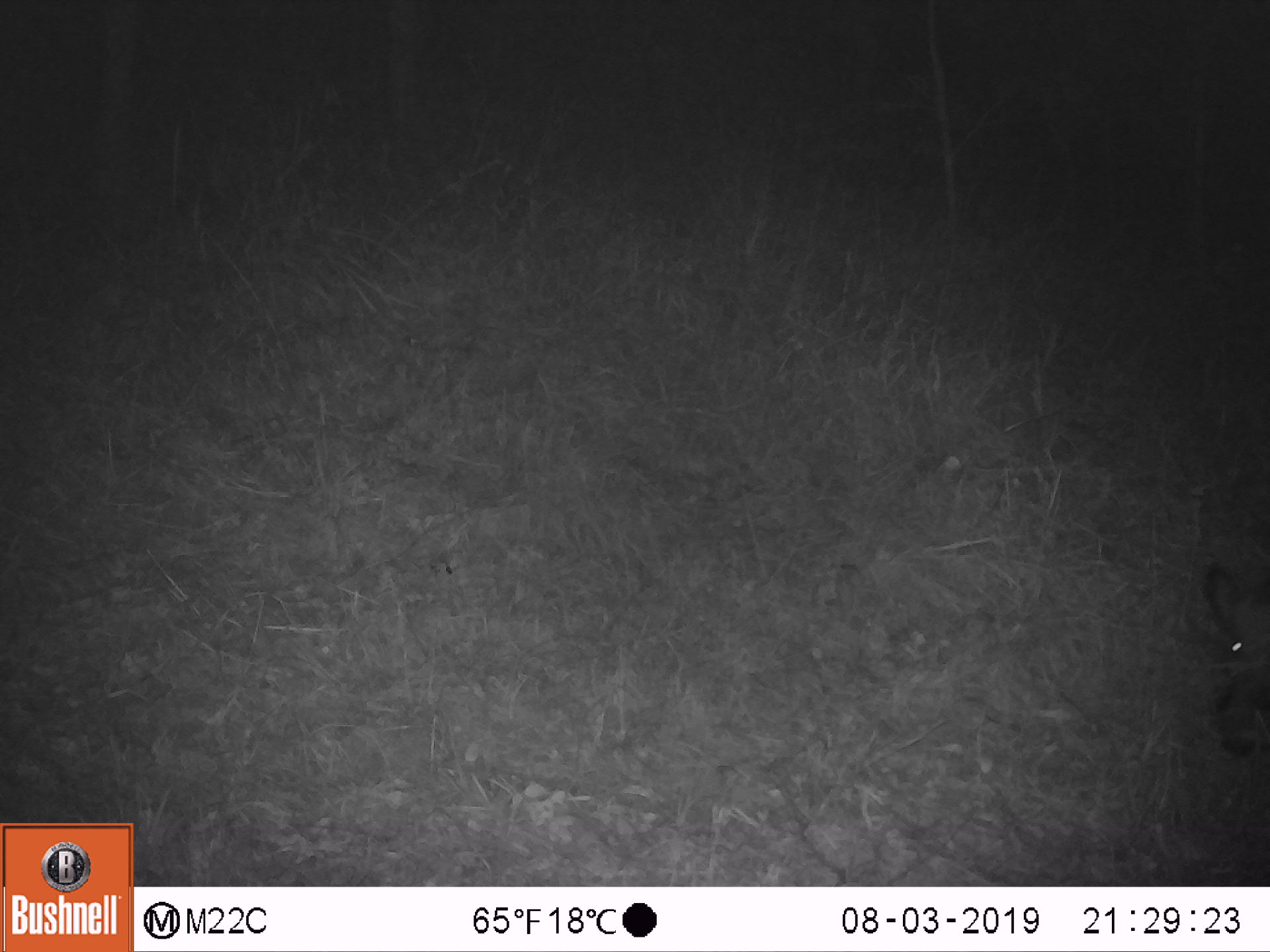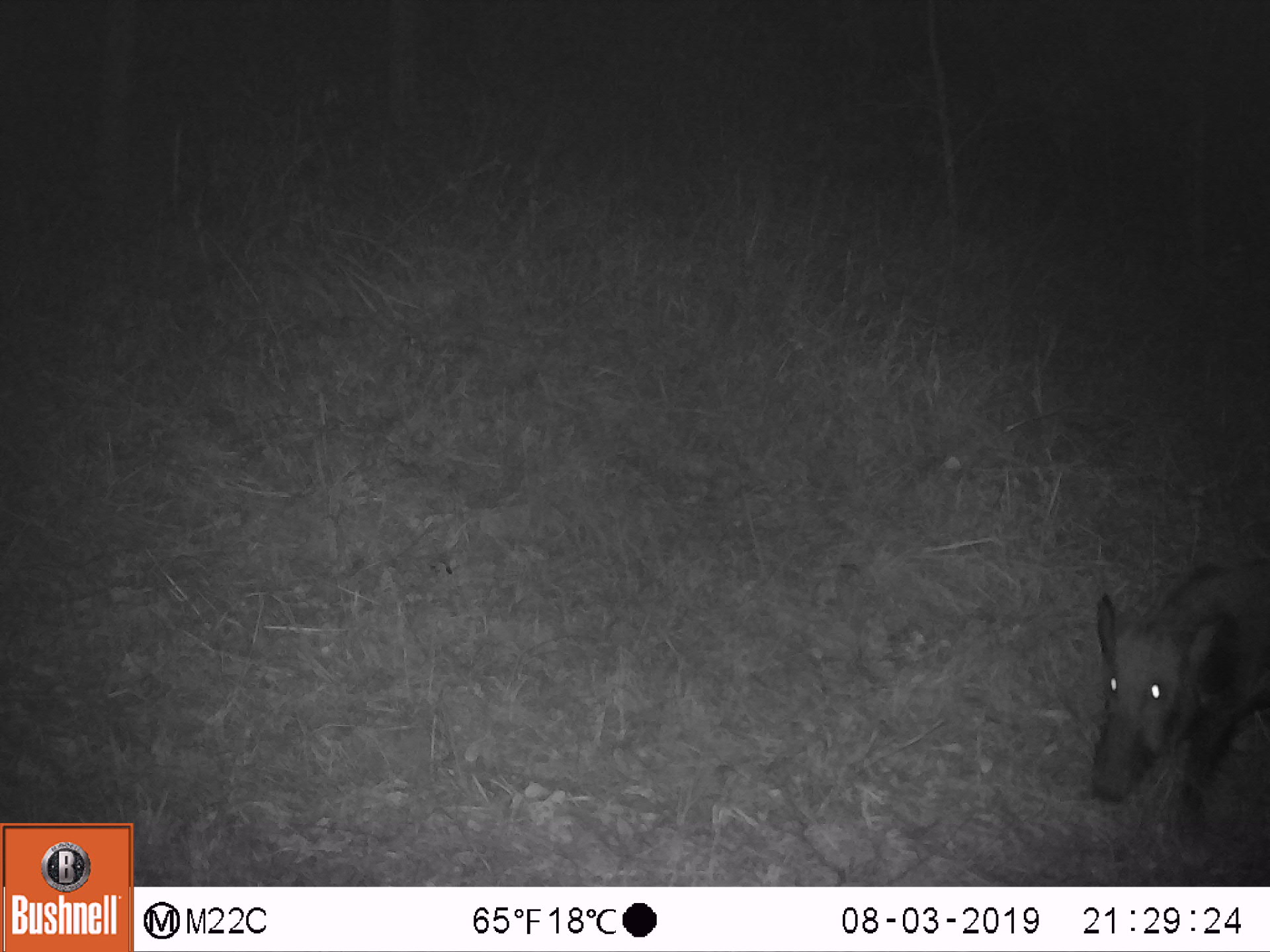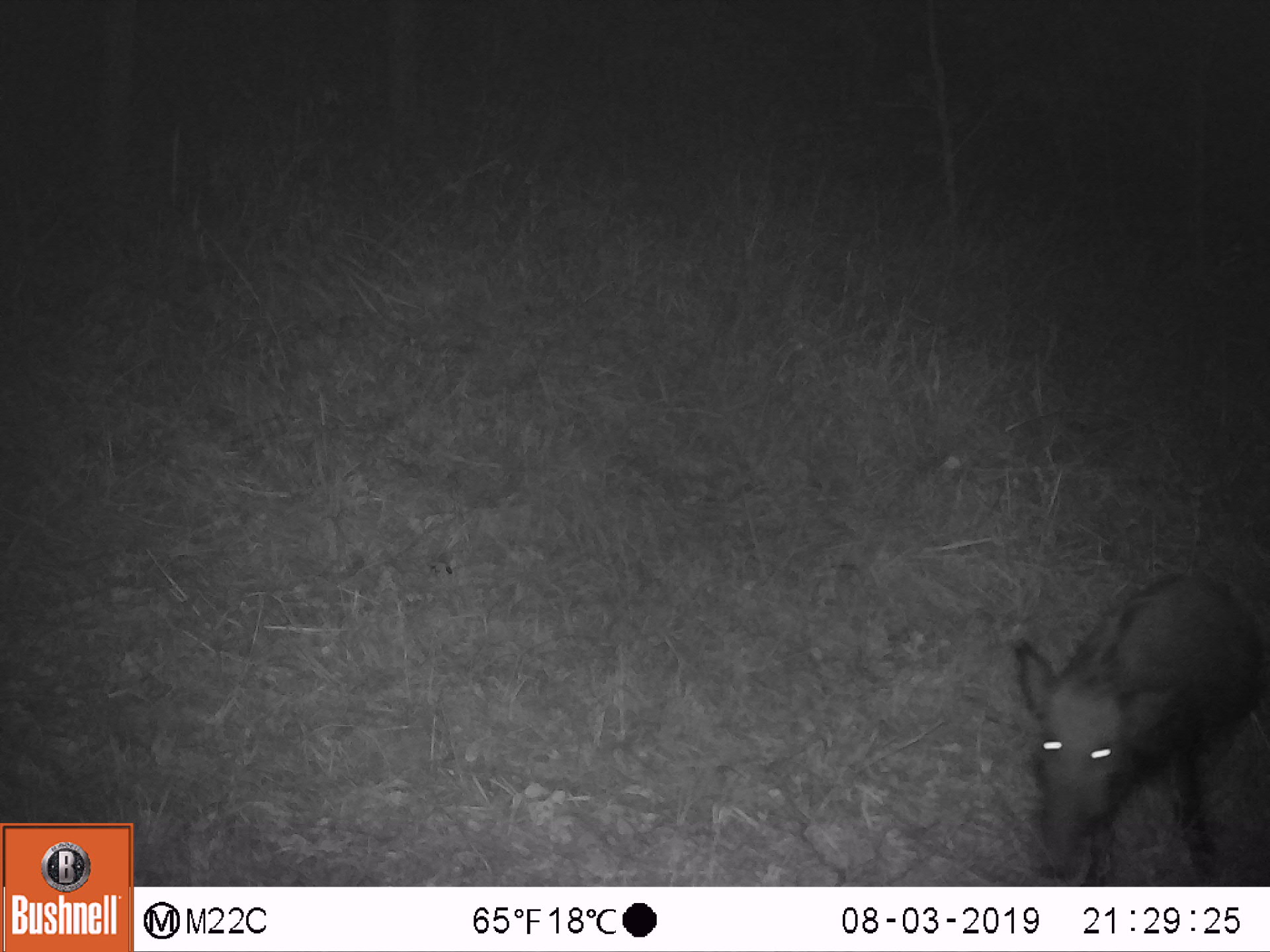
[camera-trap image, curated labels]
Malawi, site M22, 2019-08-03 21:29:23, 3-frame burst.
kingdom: Animalia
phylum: Chordata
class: Mammalia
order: Artiodactyla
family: Suidae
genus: Potamochoerus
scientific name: Potamochoerus larvatus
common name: bushpig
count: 1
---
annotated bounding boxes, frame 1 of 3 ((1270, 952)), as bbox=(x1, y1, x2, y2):
bushpig: bbox=(1176, 546, 1259, 780)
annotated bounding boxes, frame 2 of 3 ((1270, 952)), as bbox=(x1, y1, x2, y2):
bushpig: bbox=(1079, 550, 1264, 838)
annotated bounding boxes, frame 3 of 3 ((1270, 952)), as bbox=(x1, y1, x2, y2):
bushpig: bbox=(1006, 566, 1264, 881)